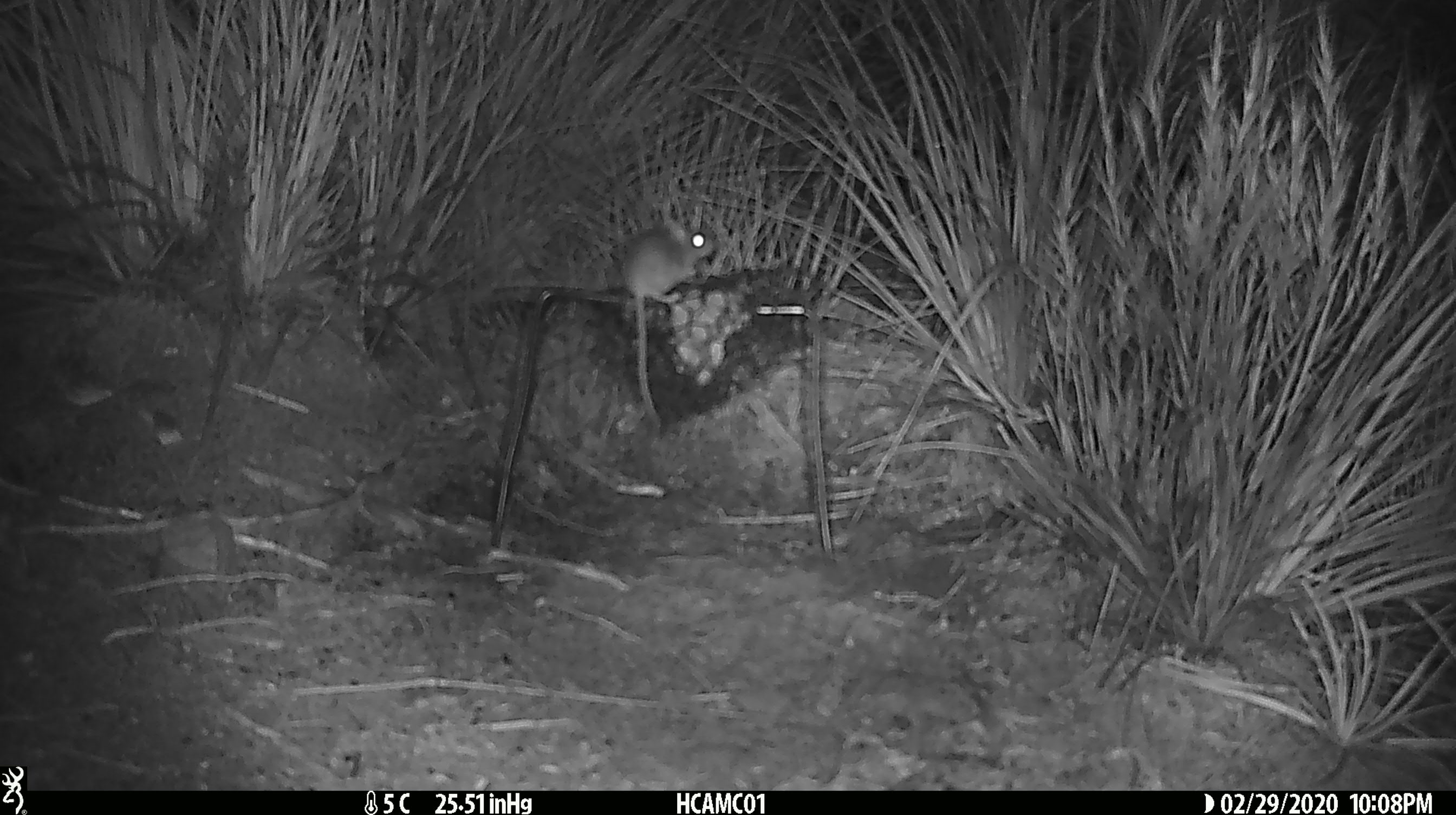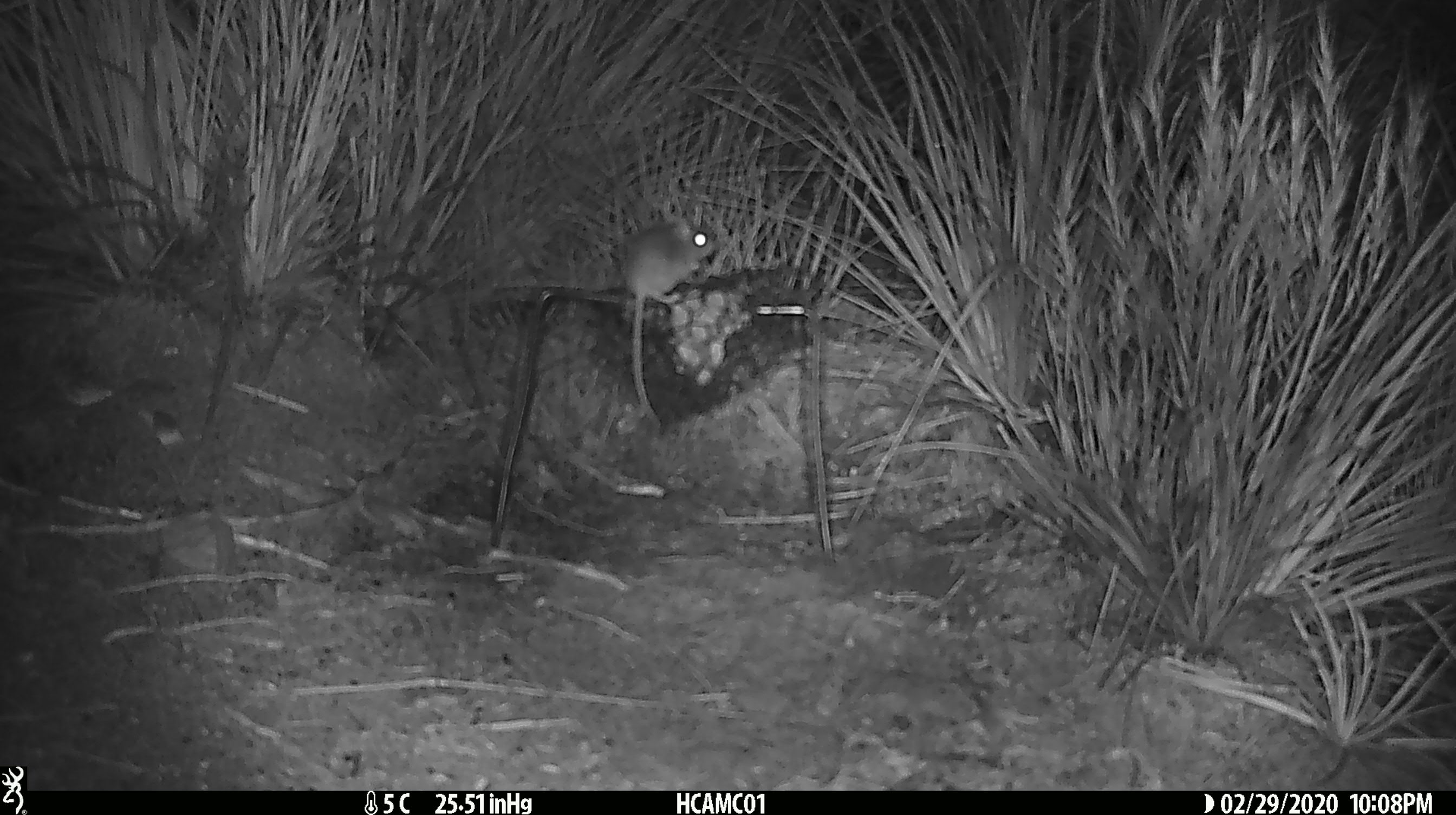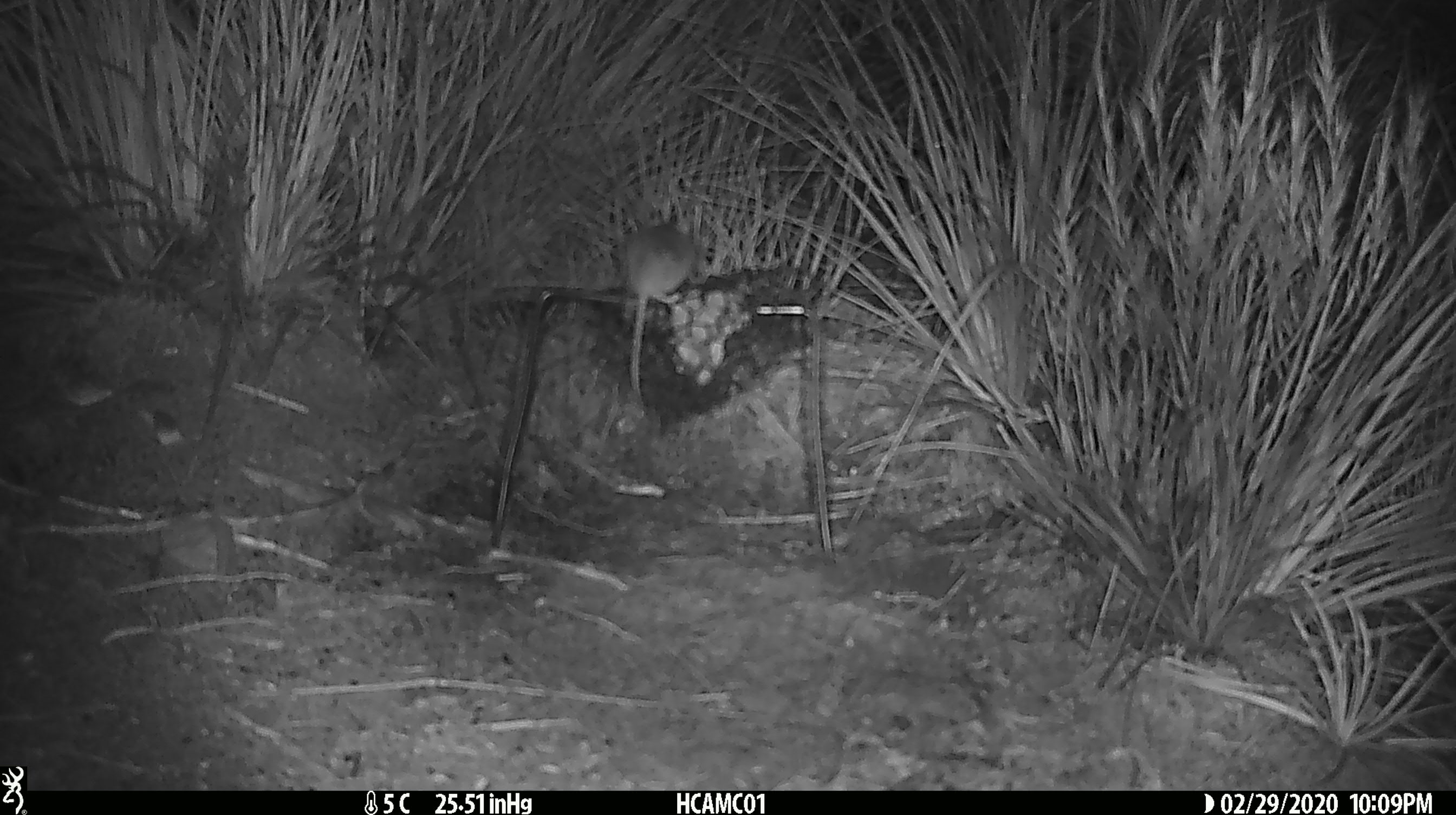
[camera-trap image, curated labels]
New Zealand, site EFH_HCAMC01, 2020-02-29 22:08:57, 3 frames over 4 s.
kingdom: Animalia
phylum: Chordata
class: Mammalia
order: Rodentia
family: Muridae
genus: Mus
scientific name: Mus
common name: mouse